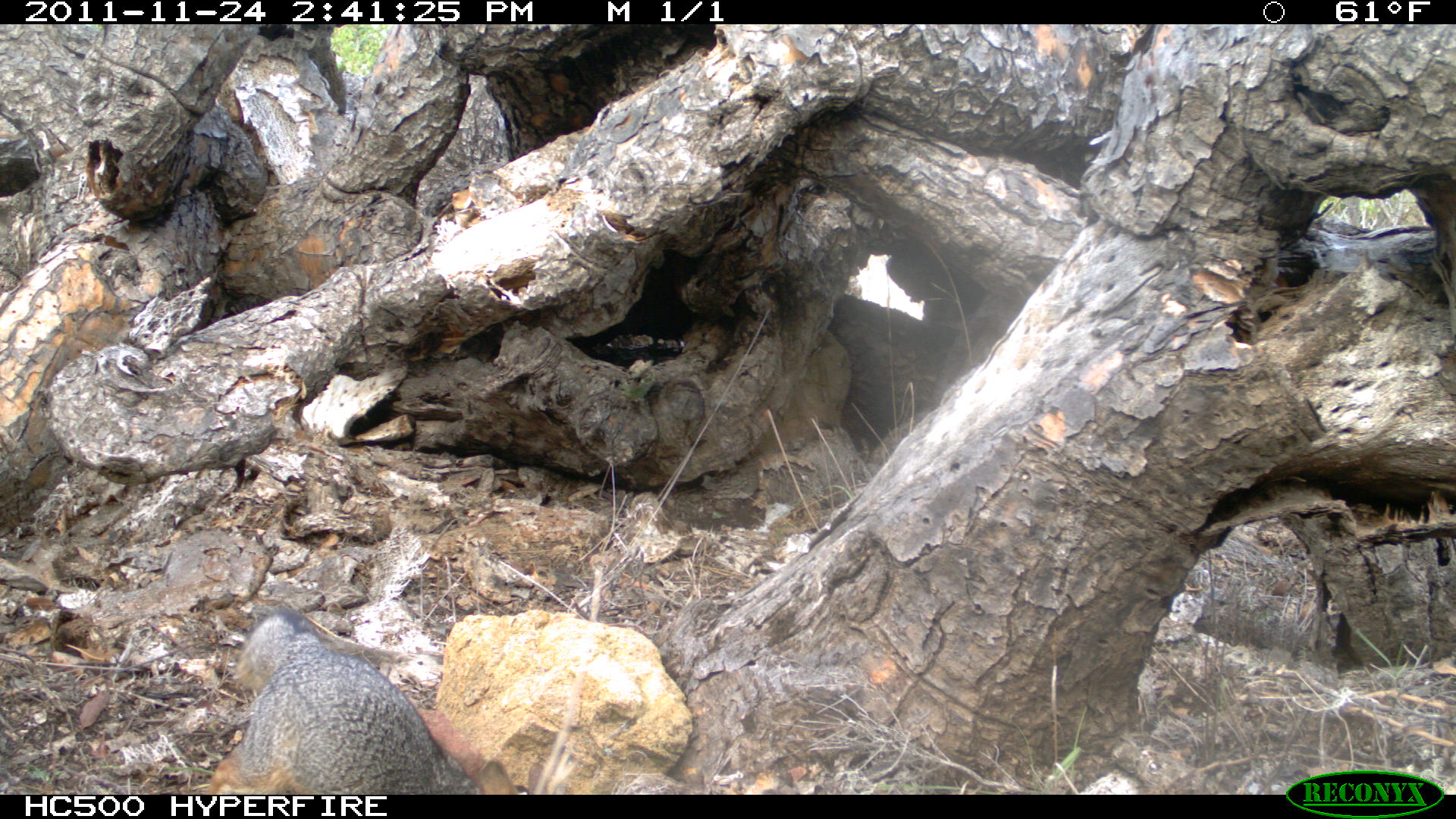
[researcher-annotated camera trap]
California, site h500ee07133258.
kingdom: Animalia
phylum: Chordata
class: Mammalia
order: Carnivora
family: Canidae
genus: Urocyon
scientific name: Urocyon littoralis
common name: island fox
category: fox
Fox (island fox) (Urocyon littoralis).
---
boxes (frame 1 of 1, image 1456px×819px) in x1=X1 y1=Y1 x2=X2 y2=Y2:
fox: x1=209 y1=610 x2=482 y2=794